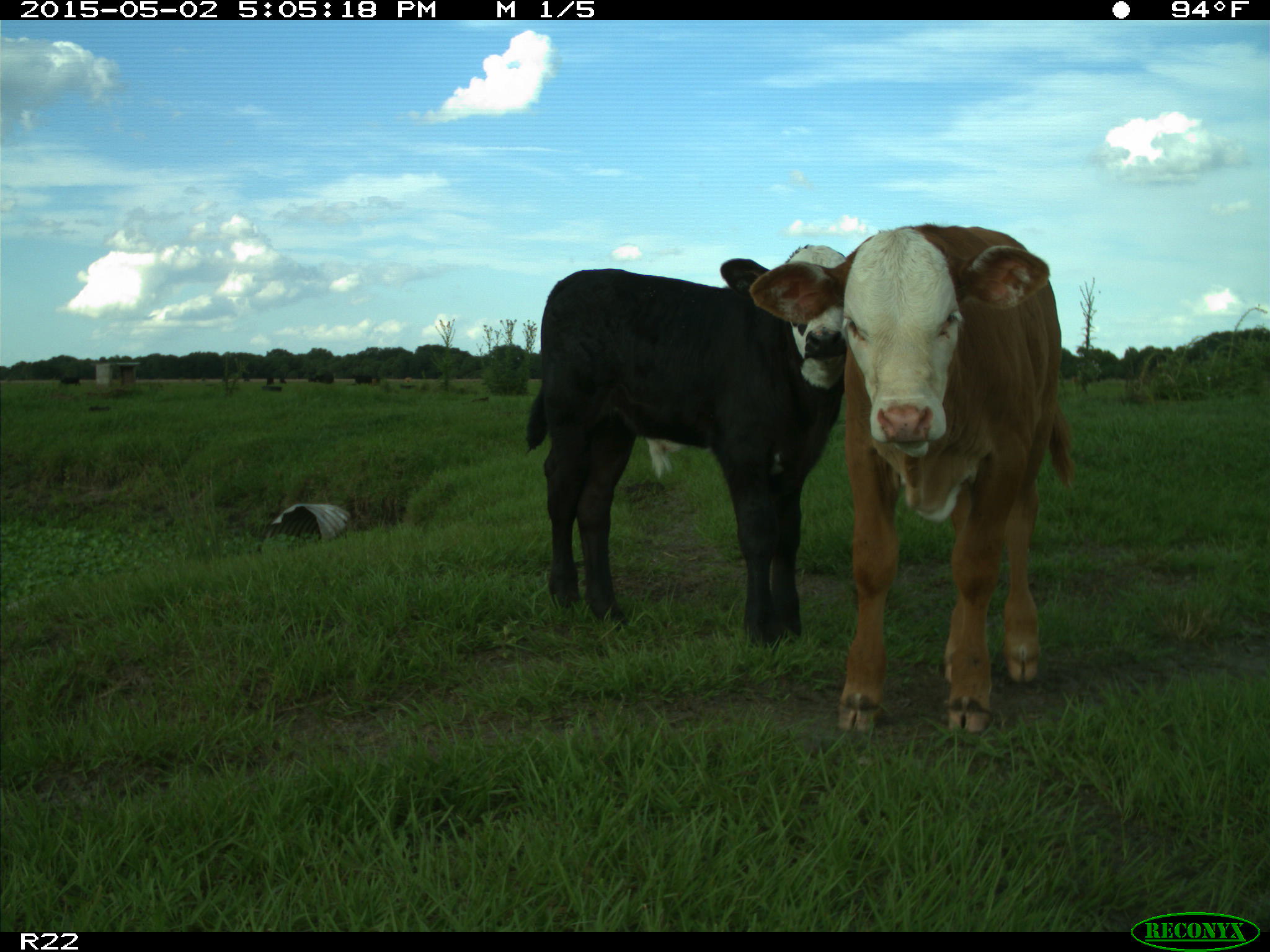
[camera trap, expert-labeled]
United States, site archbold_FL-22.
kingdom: Animalia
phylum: Chordata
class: Mammalia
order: Artiodactyla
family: Bovidae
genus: Bos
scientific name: Bos taurus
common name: domestic cow